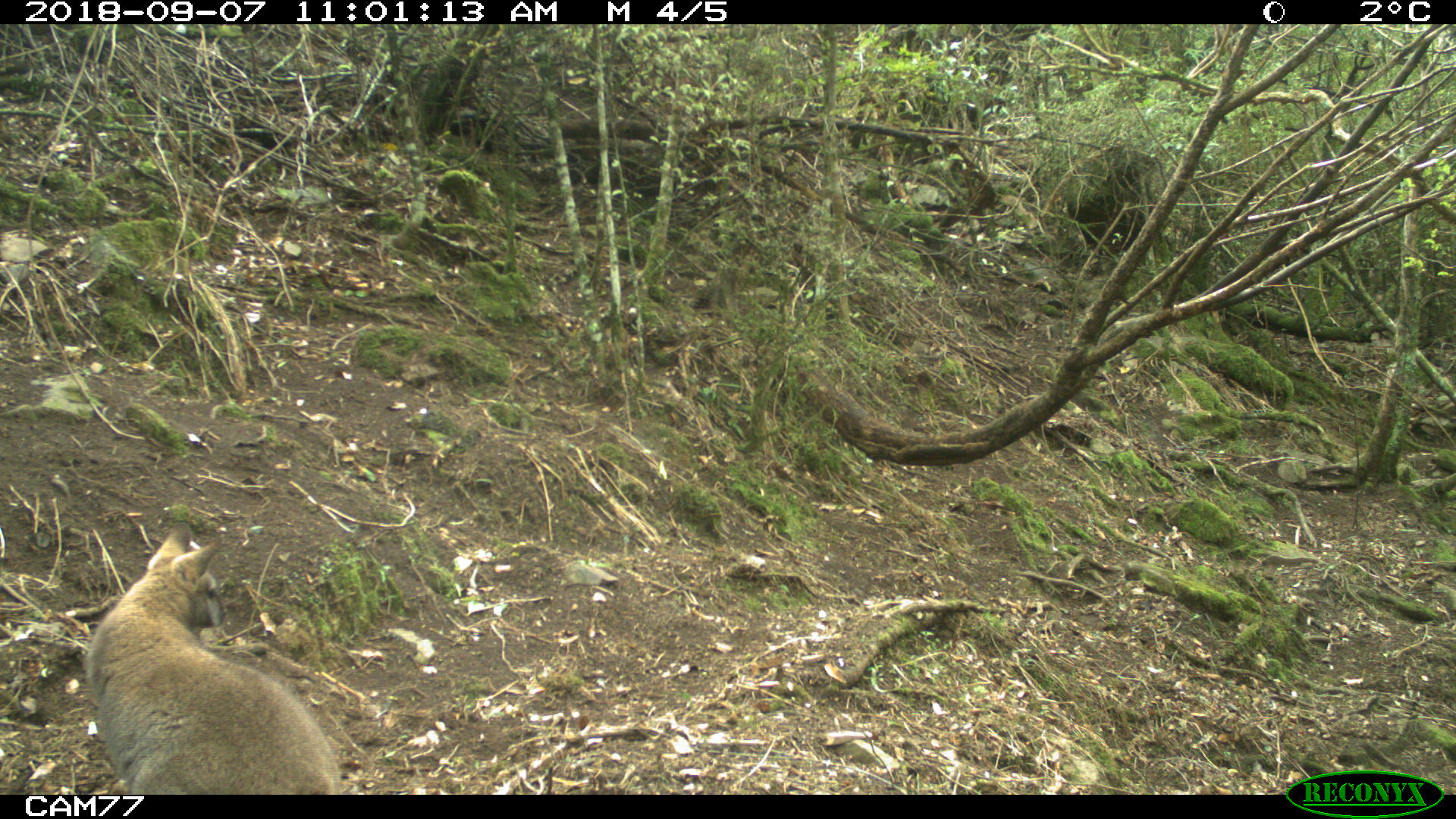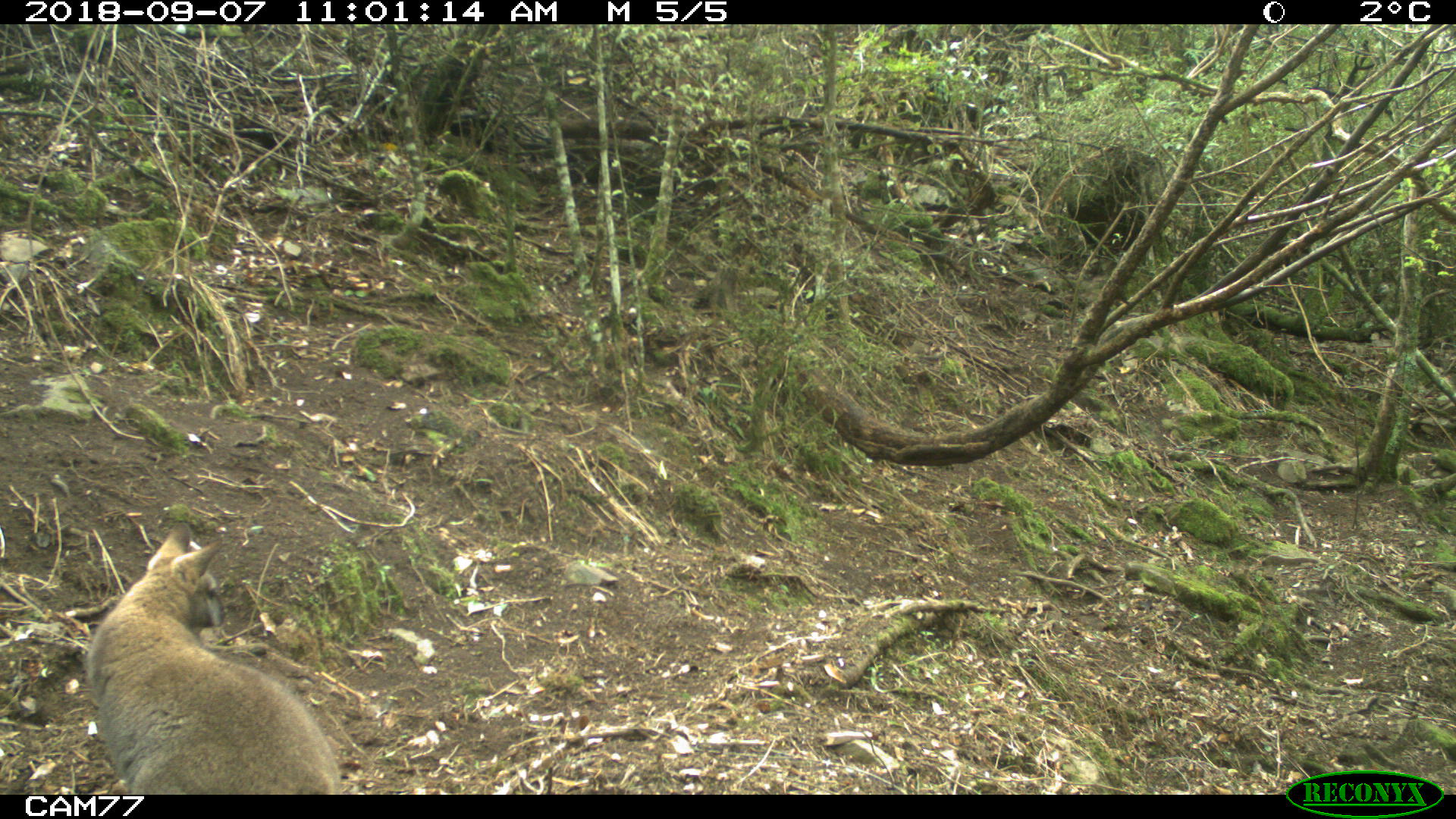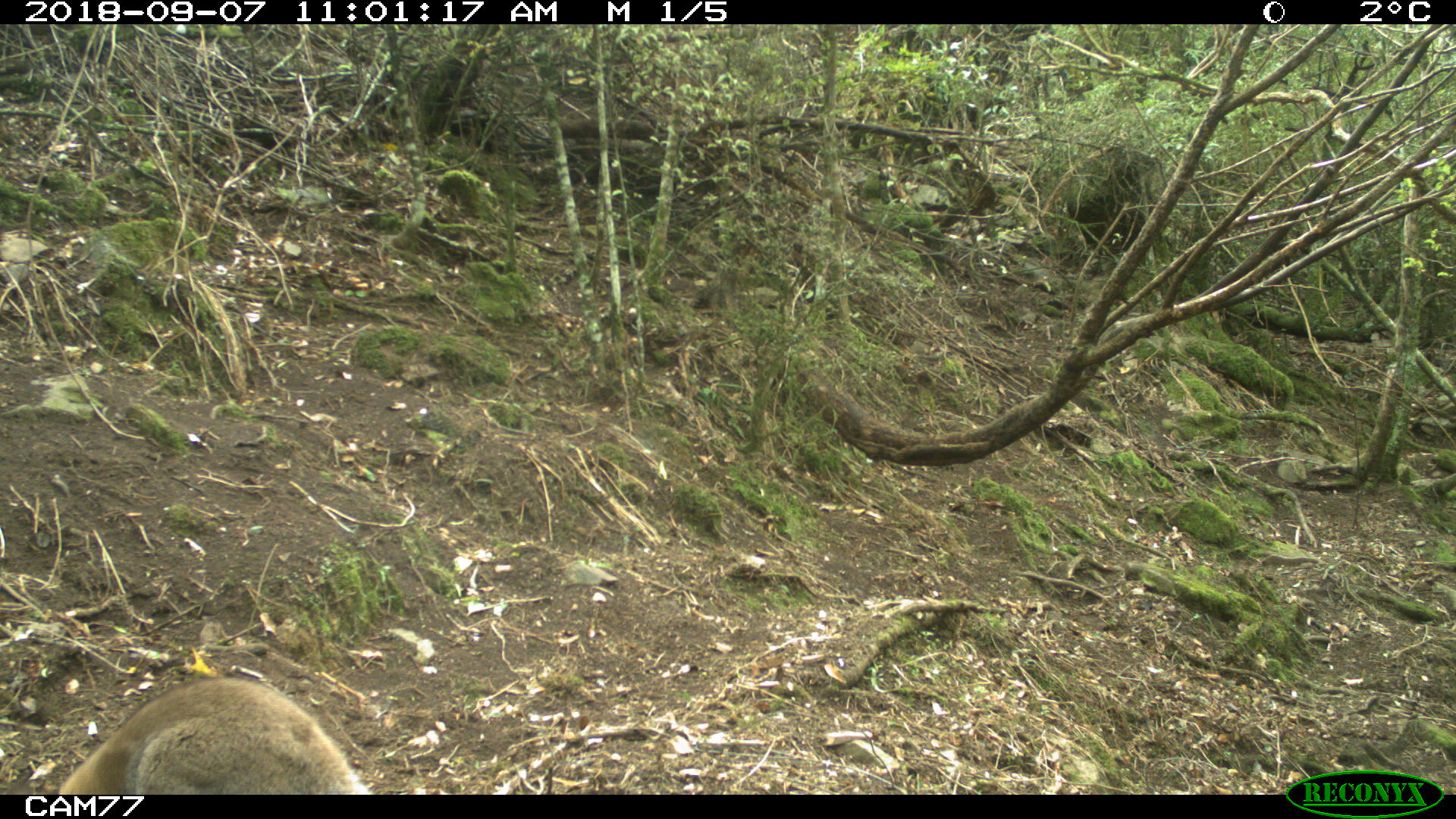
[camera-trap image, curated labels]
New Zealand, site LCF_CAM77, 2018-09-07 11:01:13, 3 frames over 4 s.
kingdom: Animalia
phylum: Chordata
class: Mammalia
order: Diprotodontia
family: Macropodidae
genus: Notamacropus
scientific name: Notamacropus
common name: wallaby